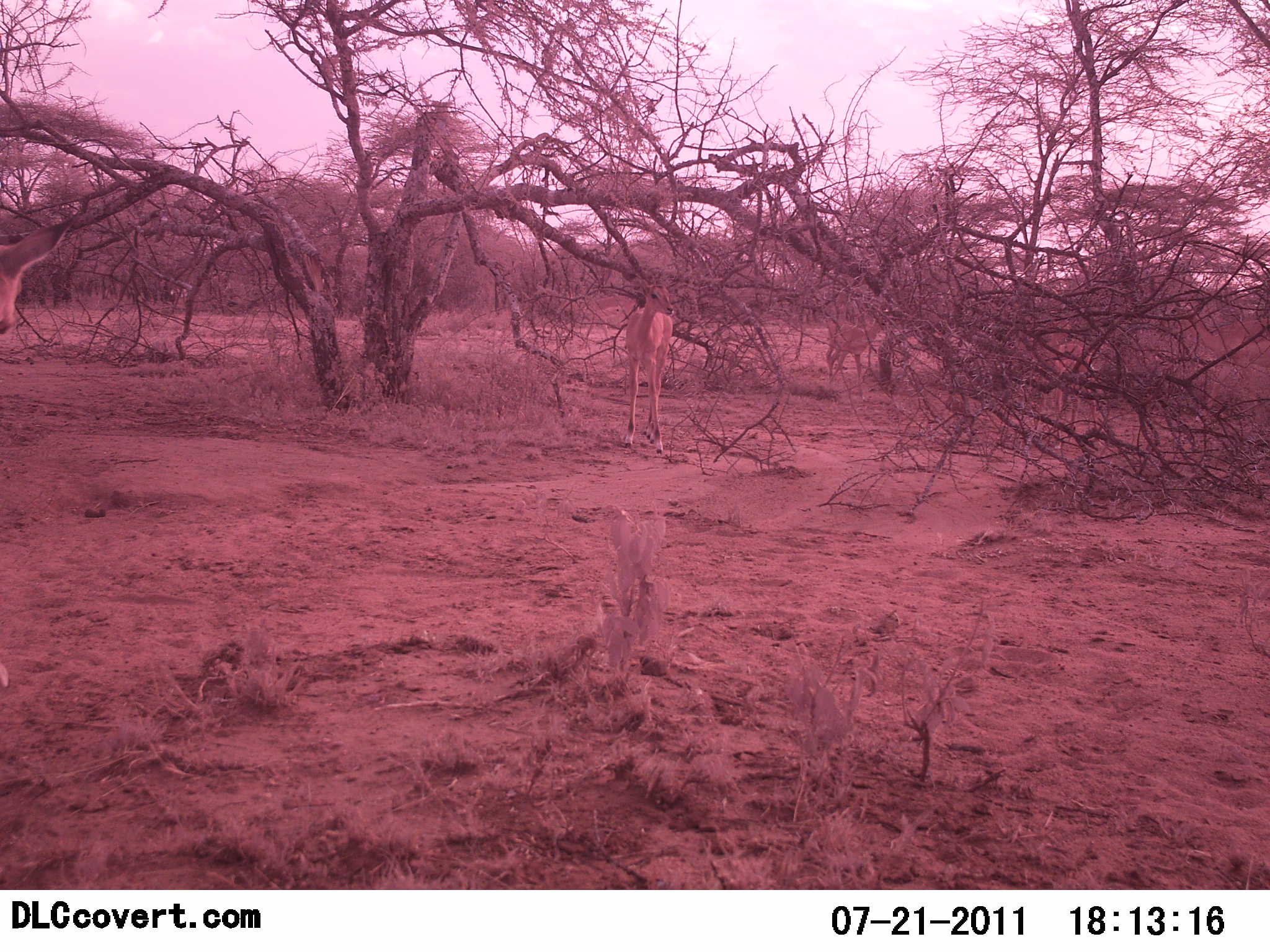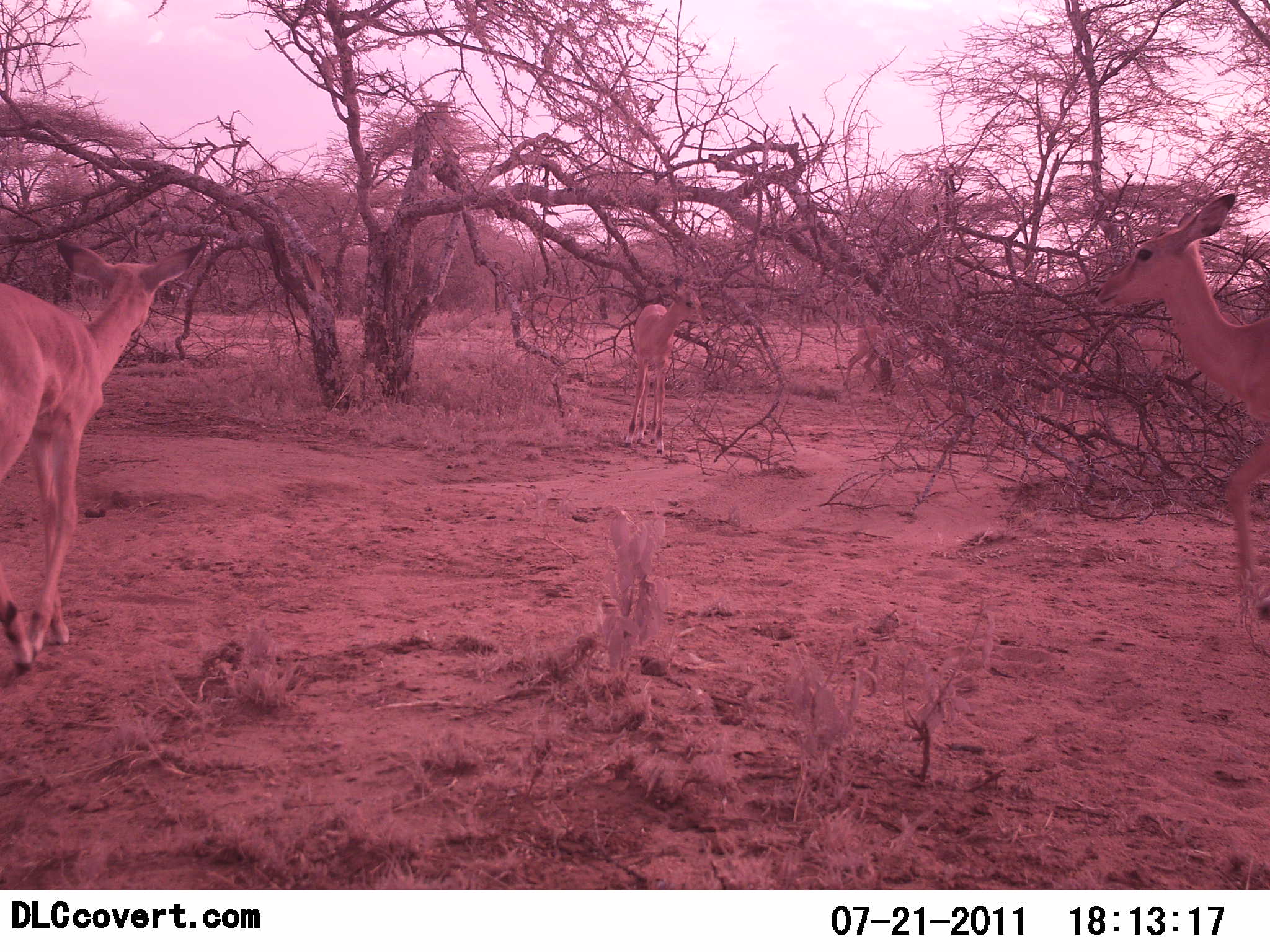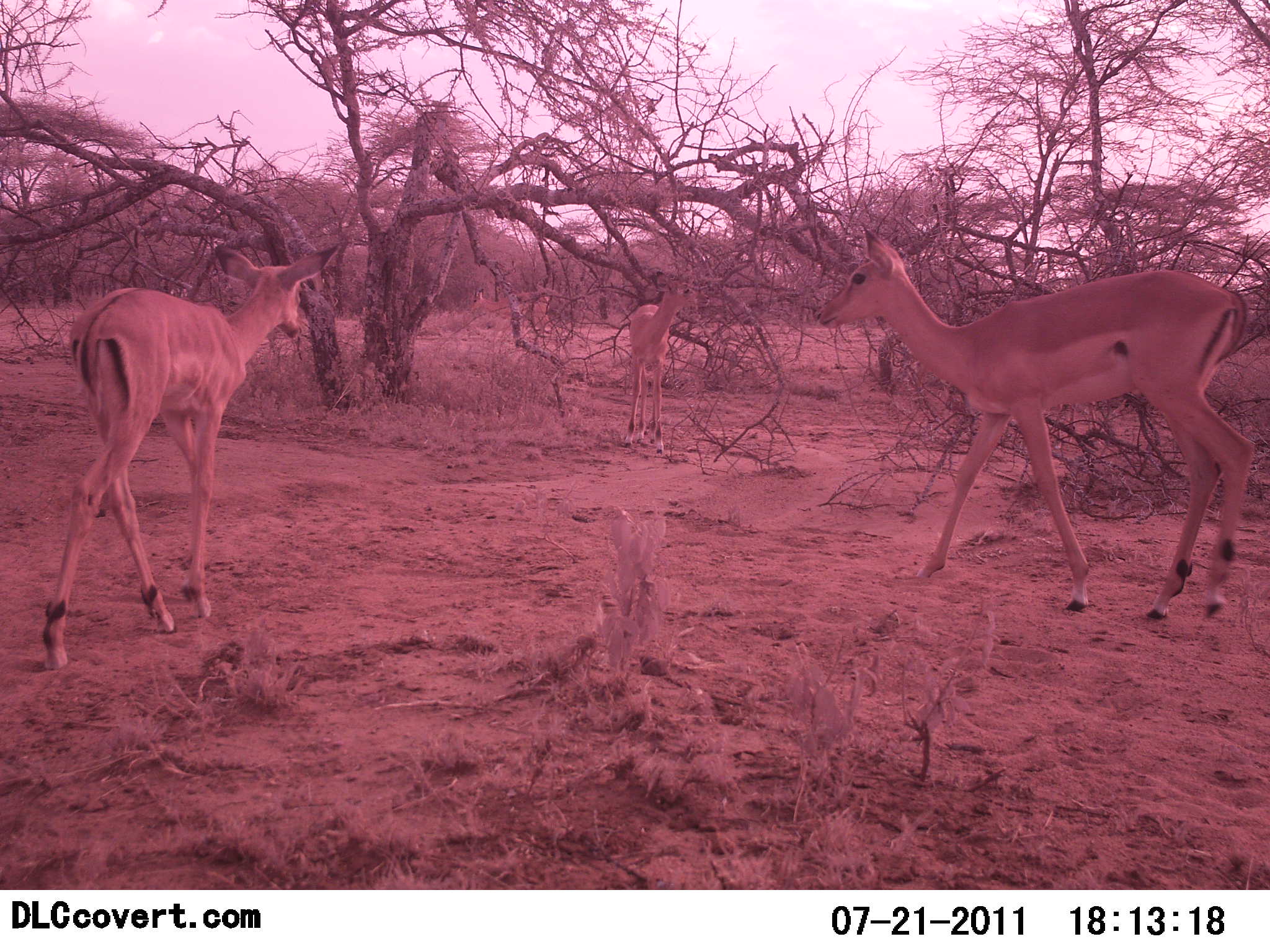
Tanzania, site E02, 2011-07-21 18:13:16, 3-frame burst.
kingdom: Animalia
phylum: Chordata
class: Mammalia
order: Artiodactyla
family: Bovidae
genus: Nanger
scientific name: Nanger granti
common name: grant's gazelle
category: gazellegrants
Gazellegrants (grant's gazelle) (Nanger granti), count 4. Behavior (volunteer vote fractions): standing 45%, resting 0%, moving 100%, interacting 0%. Young present (vote fraction): 0%. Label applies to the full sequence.